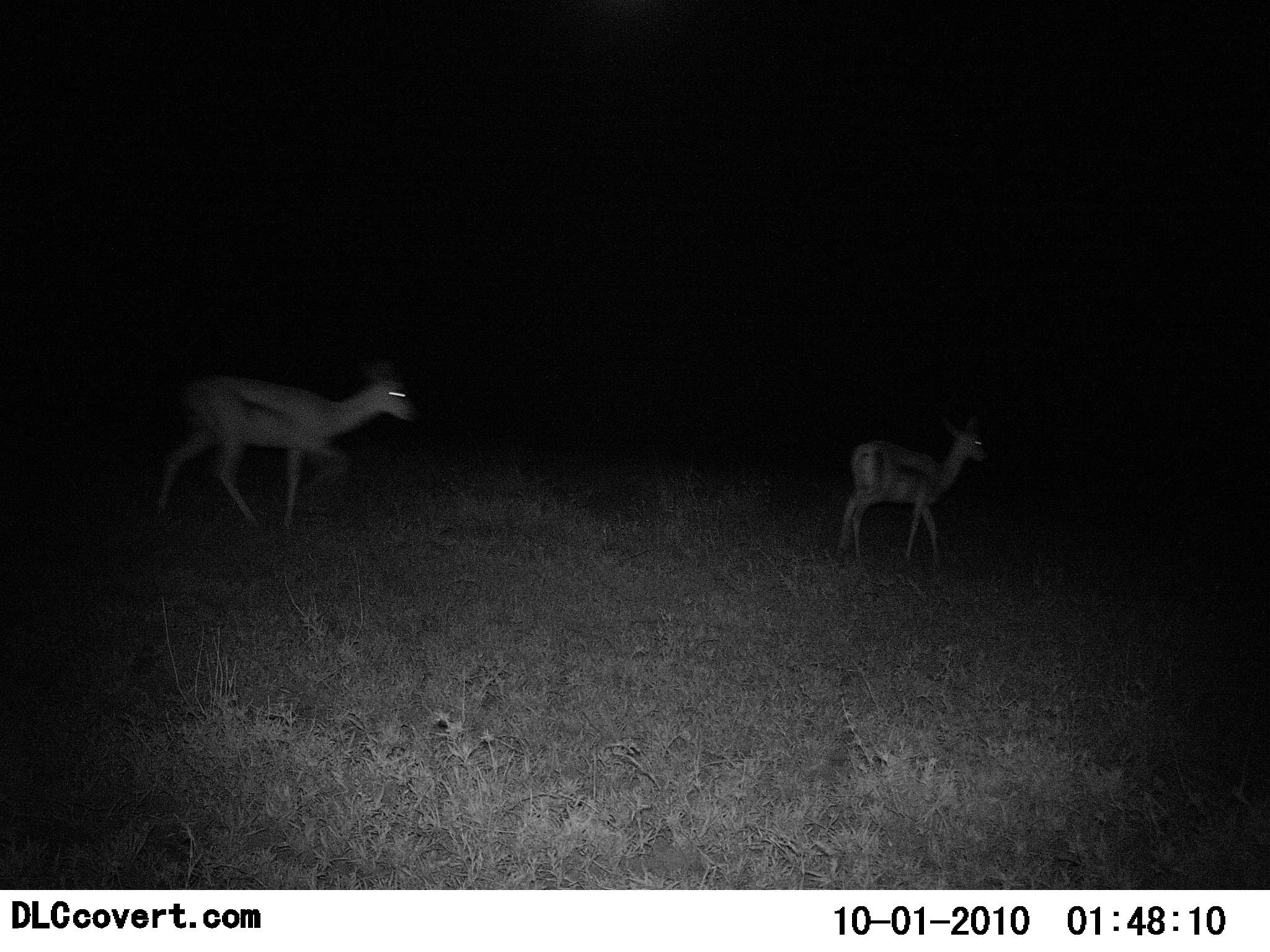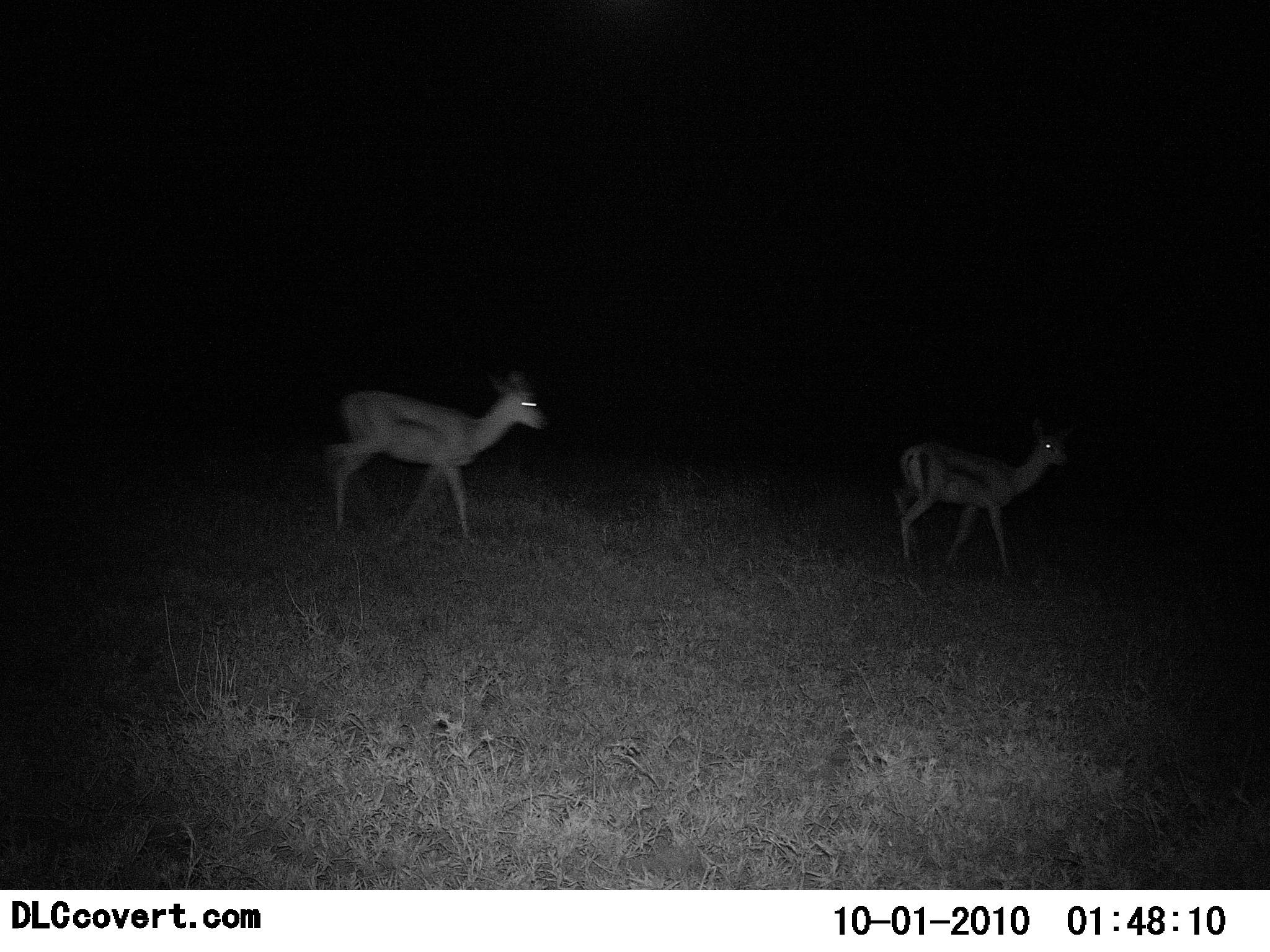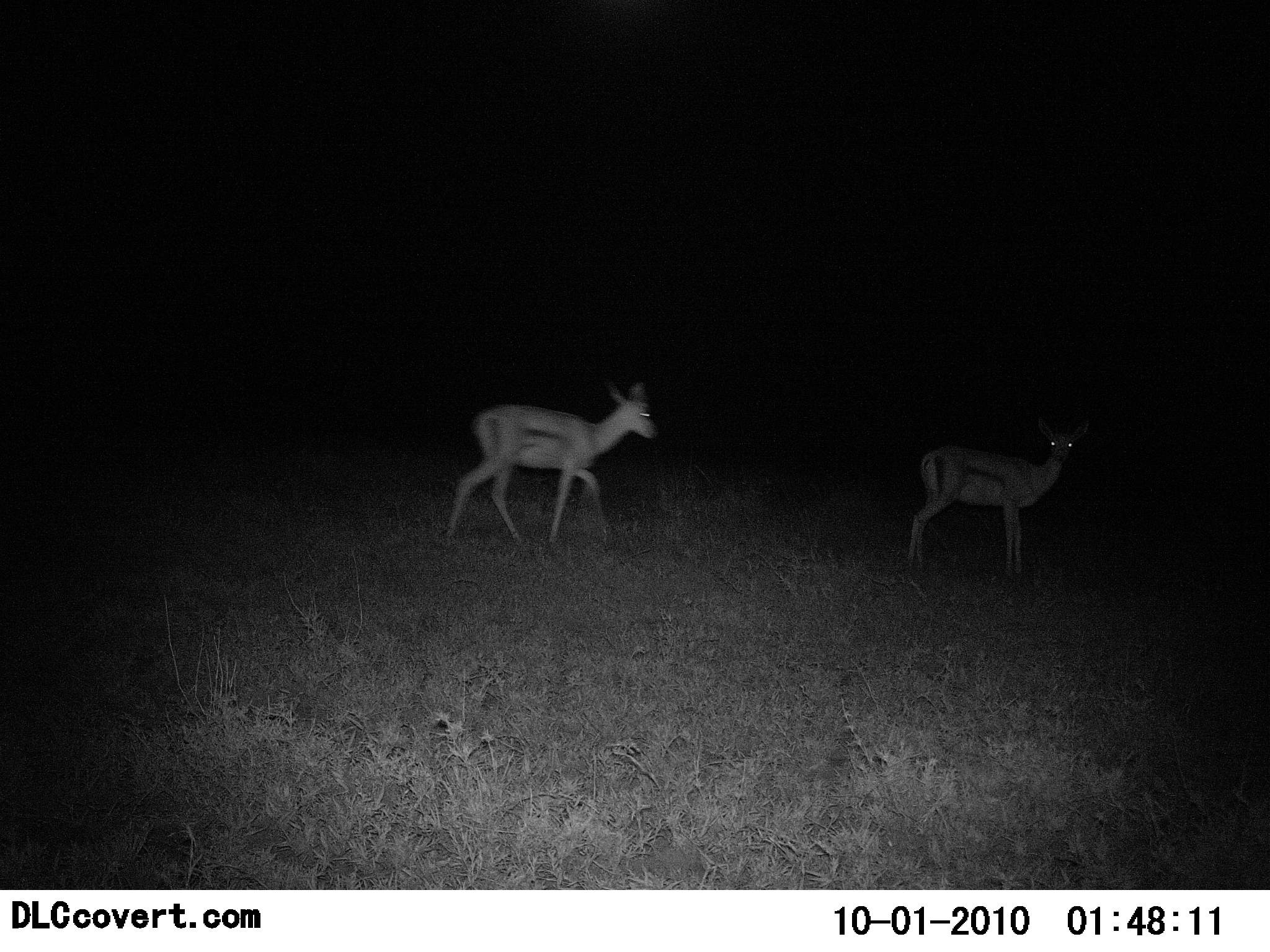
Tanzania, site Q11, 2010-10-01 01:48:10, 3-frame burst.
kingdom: Animalia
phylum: Chordata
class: Mammalia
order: Artiodactyla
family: Bovidae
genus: Eudorcas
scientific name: Eudorcas thomsonii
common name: thomson's gazelle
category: gazellethomsons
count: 2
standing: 42%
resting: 0%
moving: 75%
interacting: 0%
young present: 8%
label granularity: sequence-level